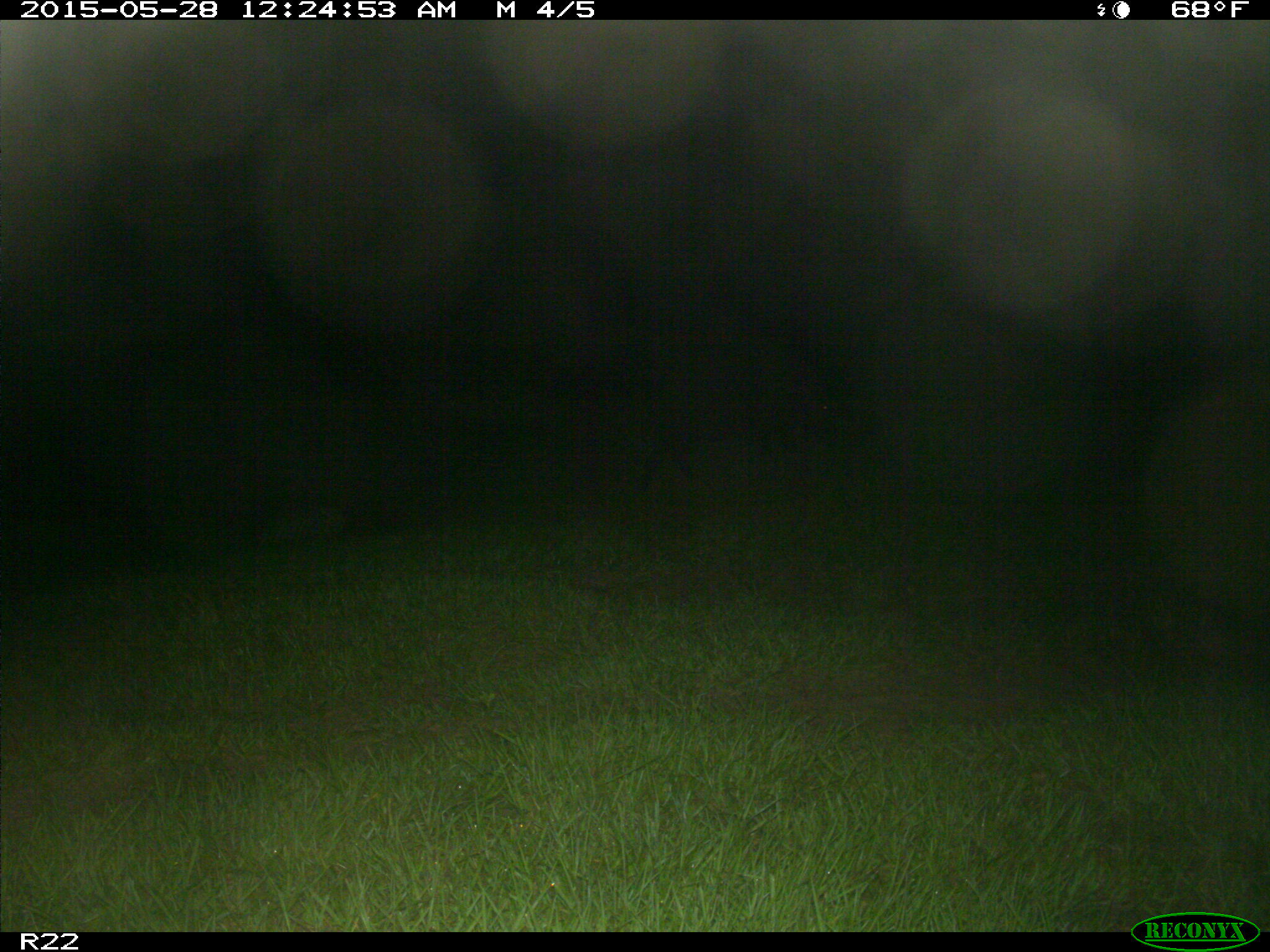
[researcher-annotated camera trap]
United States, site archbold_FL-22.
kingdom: Animalia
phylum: Chordata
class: Mammalia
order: Artiodactyla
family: Bovidae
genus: Bos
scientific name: Bos taurus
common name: domestic cow